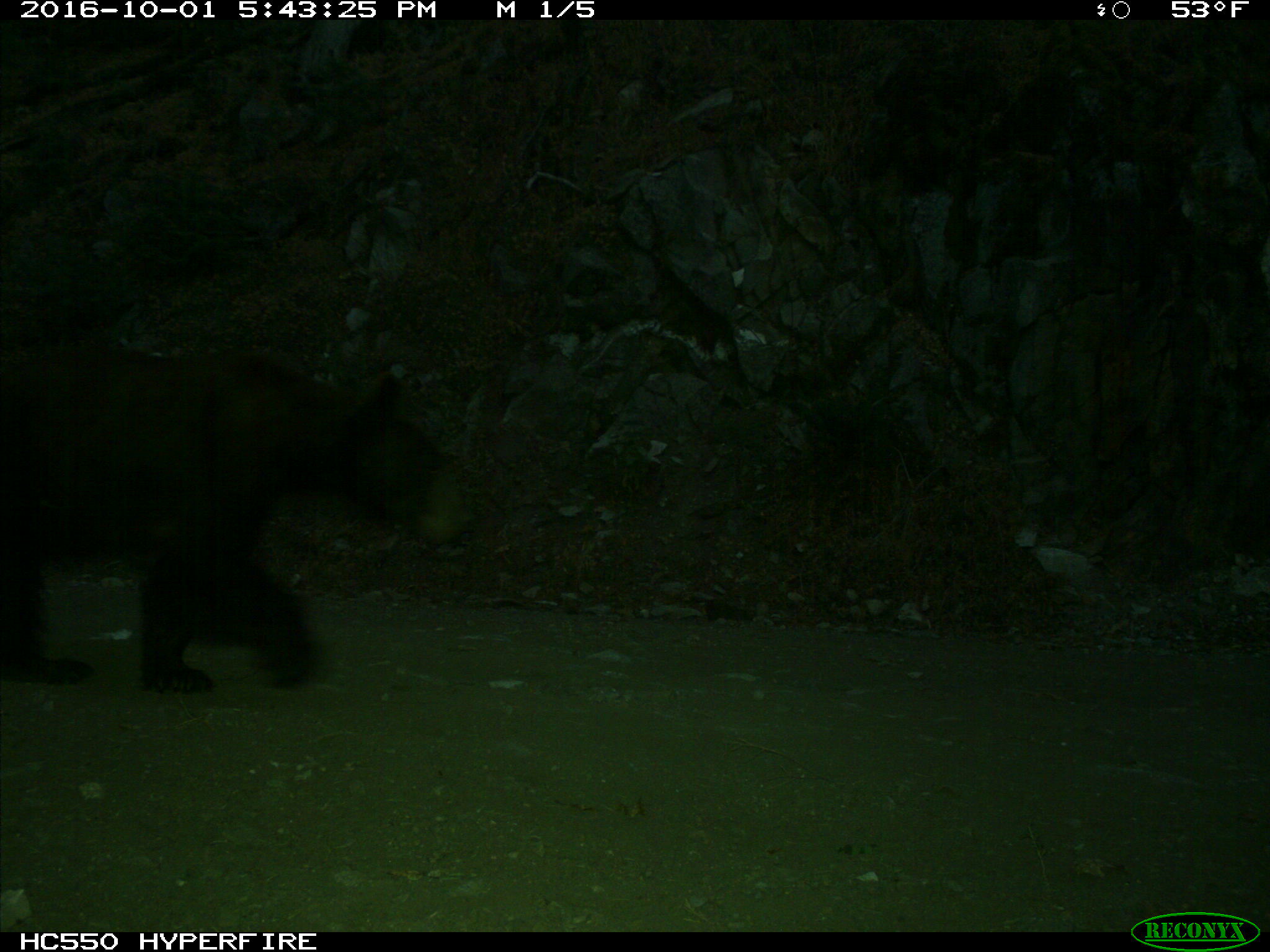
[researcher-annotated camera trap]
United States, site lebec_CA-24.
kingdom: Animalia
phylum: Chordata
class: Mammalia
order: Carnivora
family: Ursidae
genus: Ursus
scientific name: Ursus americanus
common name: american black bear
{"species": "Ursus americanus (american black bear)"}